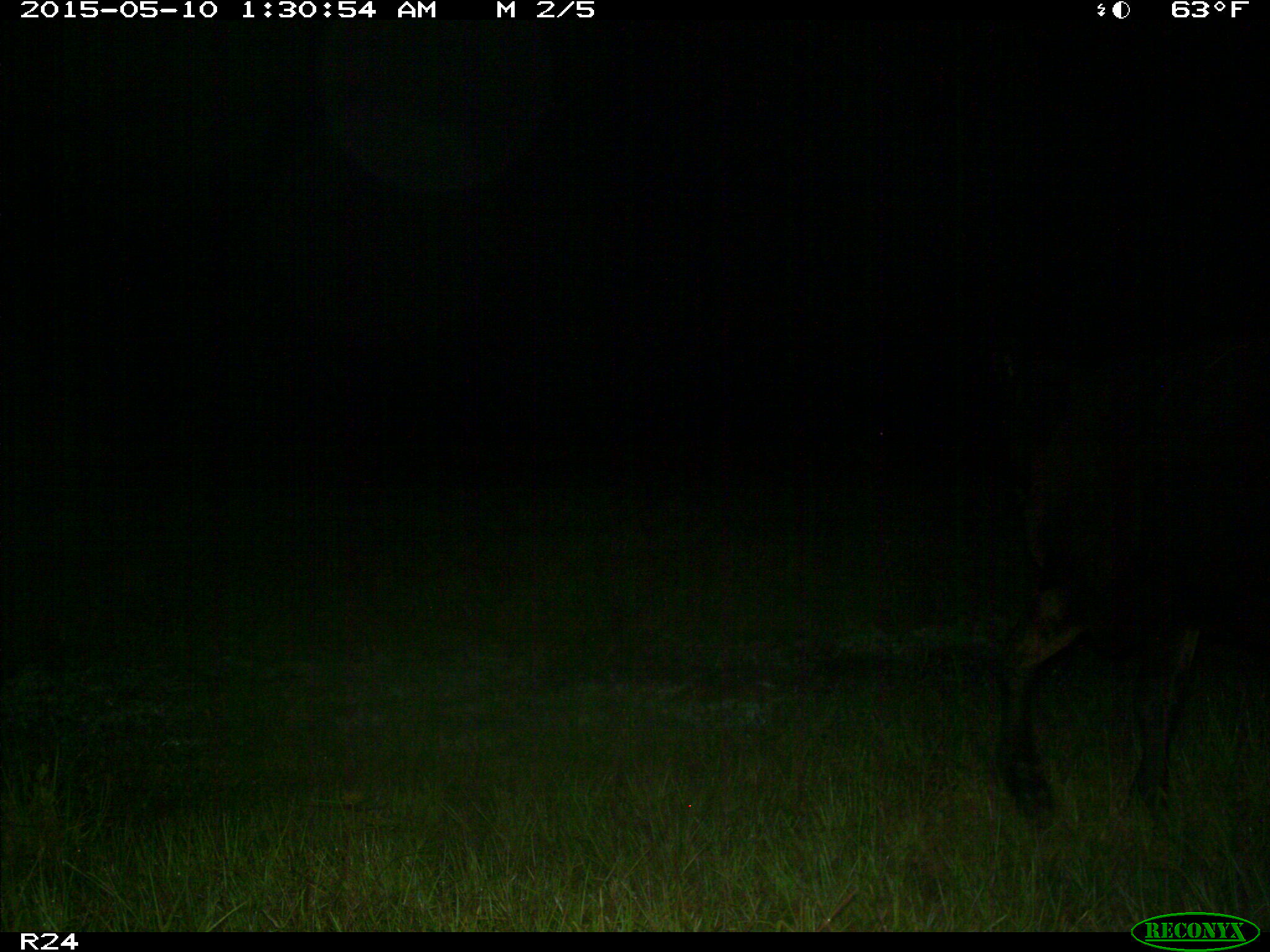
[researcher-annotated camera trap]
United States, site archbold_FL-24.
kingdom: Animalia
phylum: Chordata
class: Mammalia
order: Artiodactyla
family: Bovidae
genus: Bos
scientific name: Bos taurus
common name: domestic cow